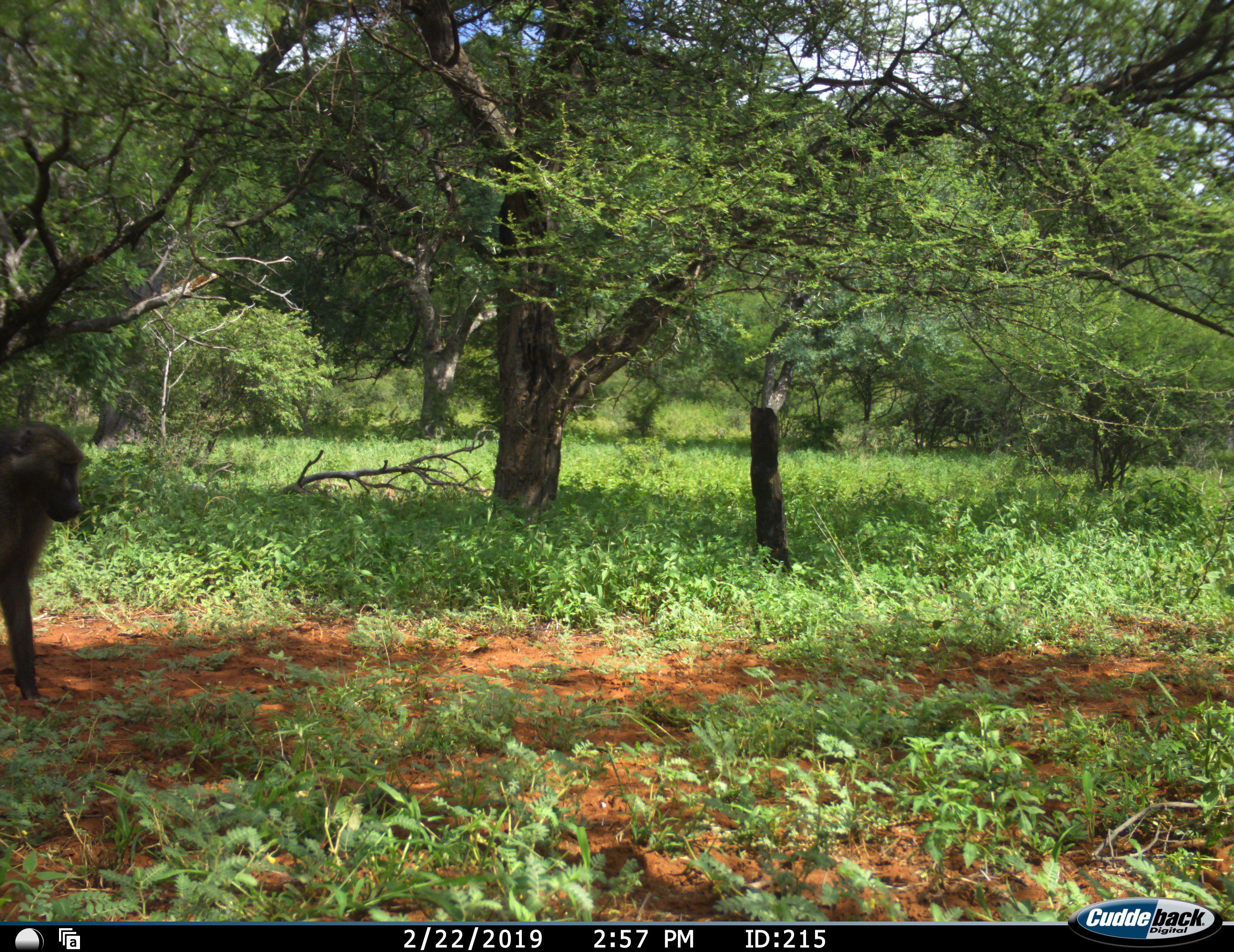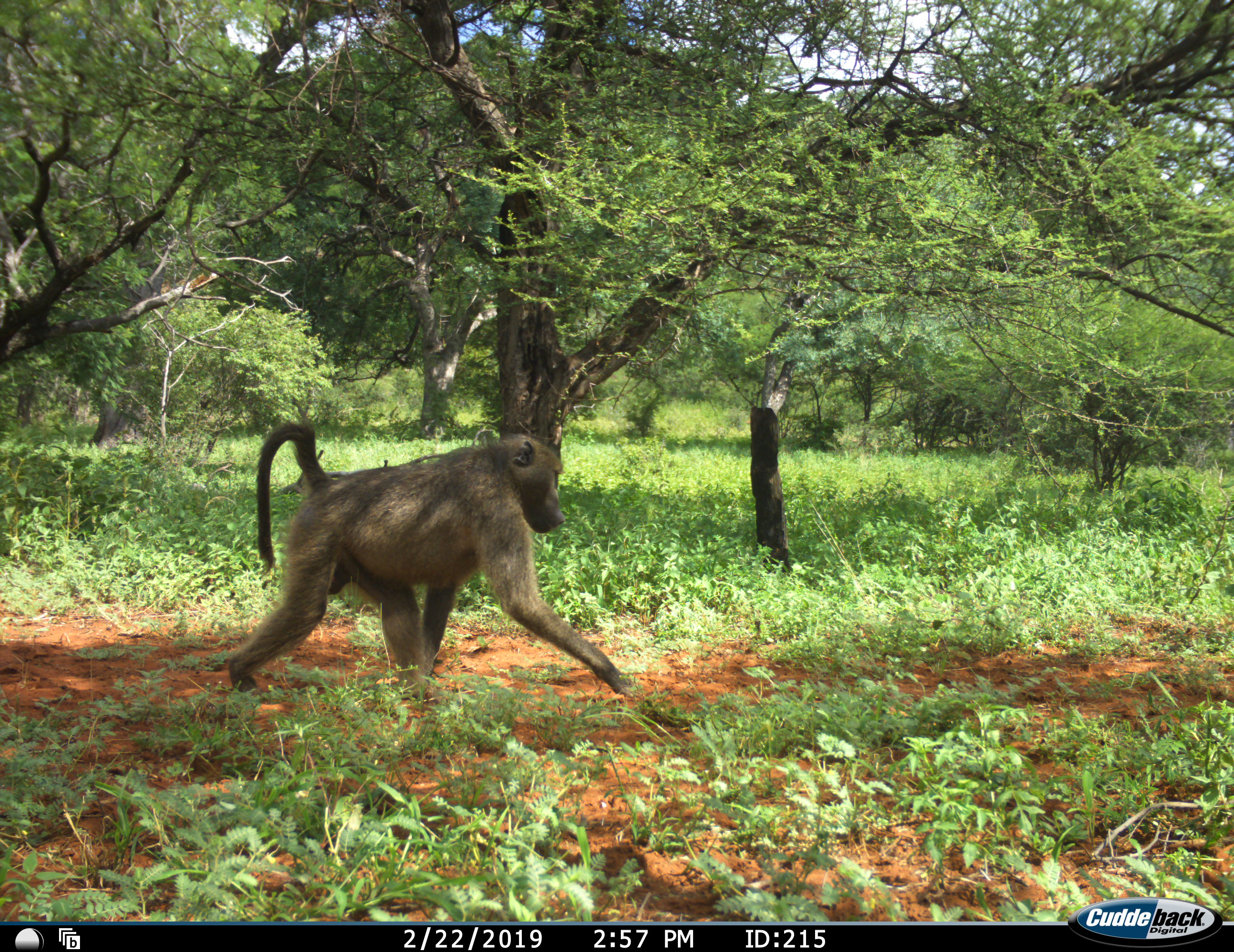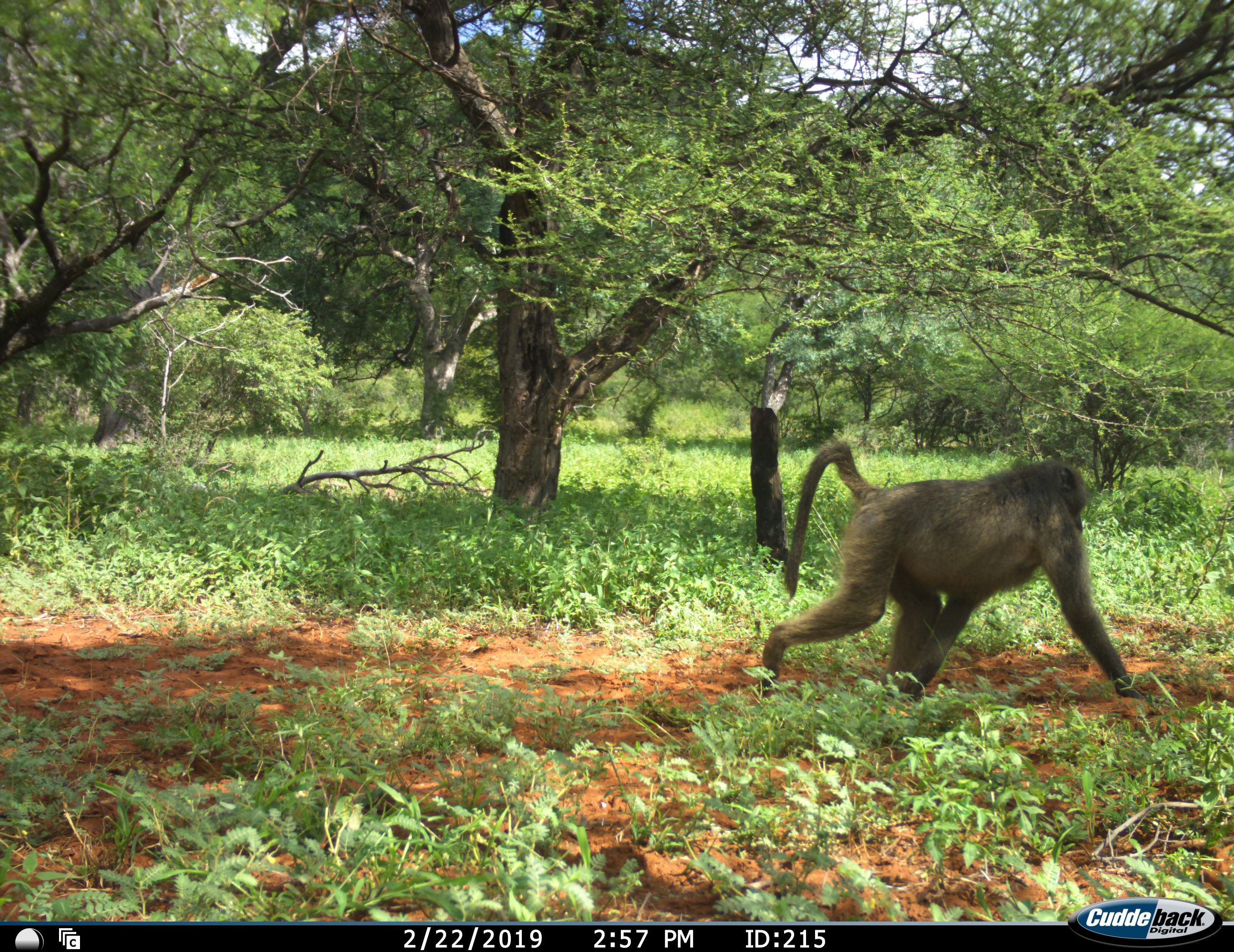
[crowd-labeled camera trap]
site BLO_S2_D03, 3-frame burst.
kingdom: Animalia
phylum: Chordata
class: Mammalia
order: Primates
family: Cercopithecidae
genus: Papio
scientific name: Papio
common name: baboon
Baboon (Papio), count 1. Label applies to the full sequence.